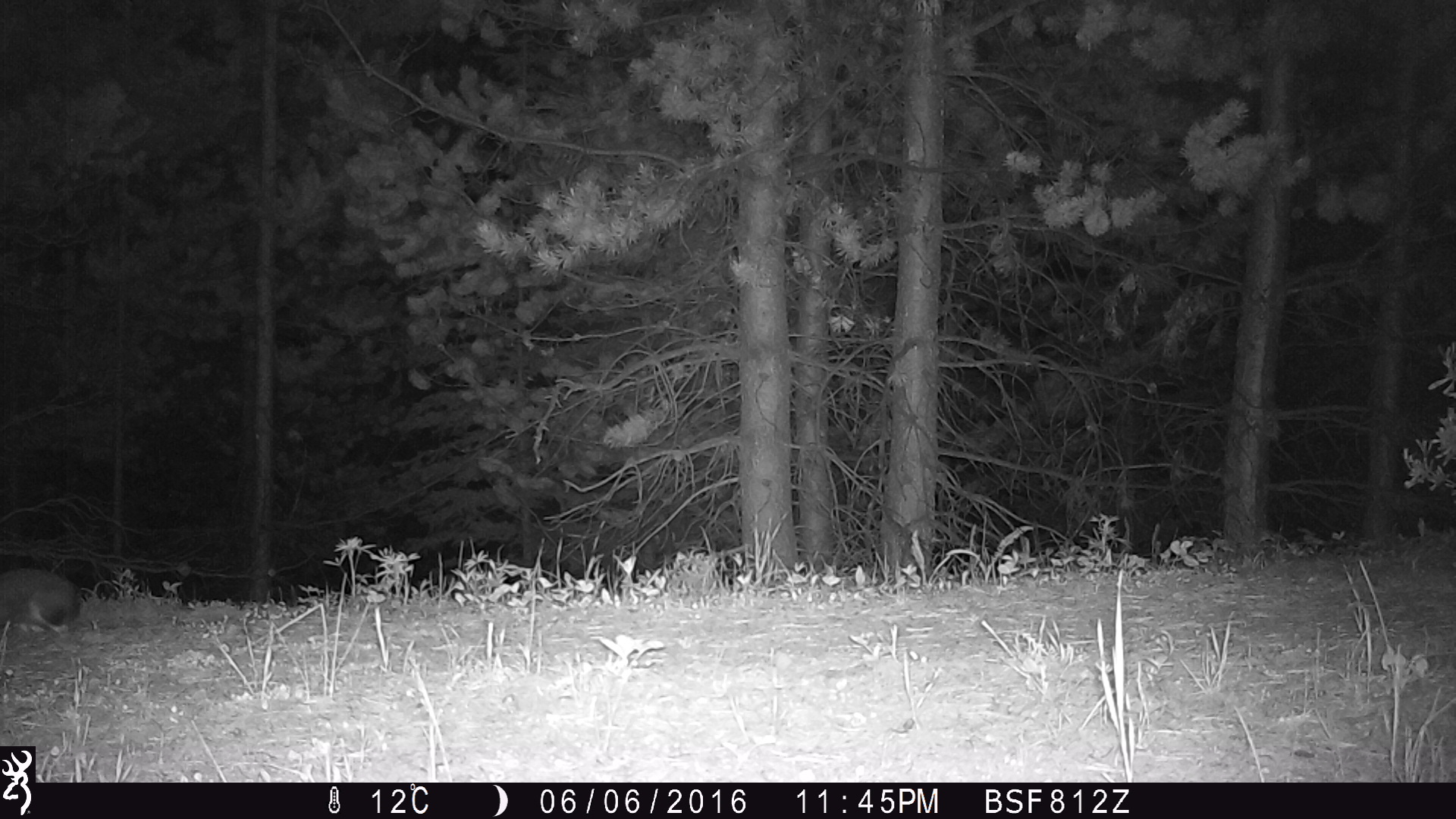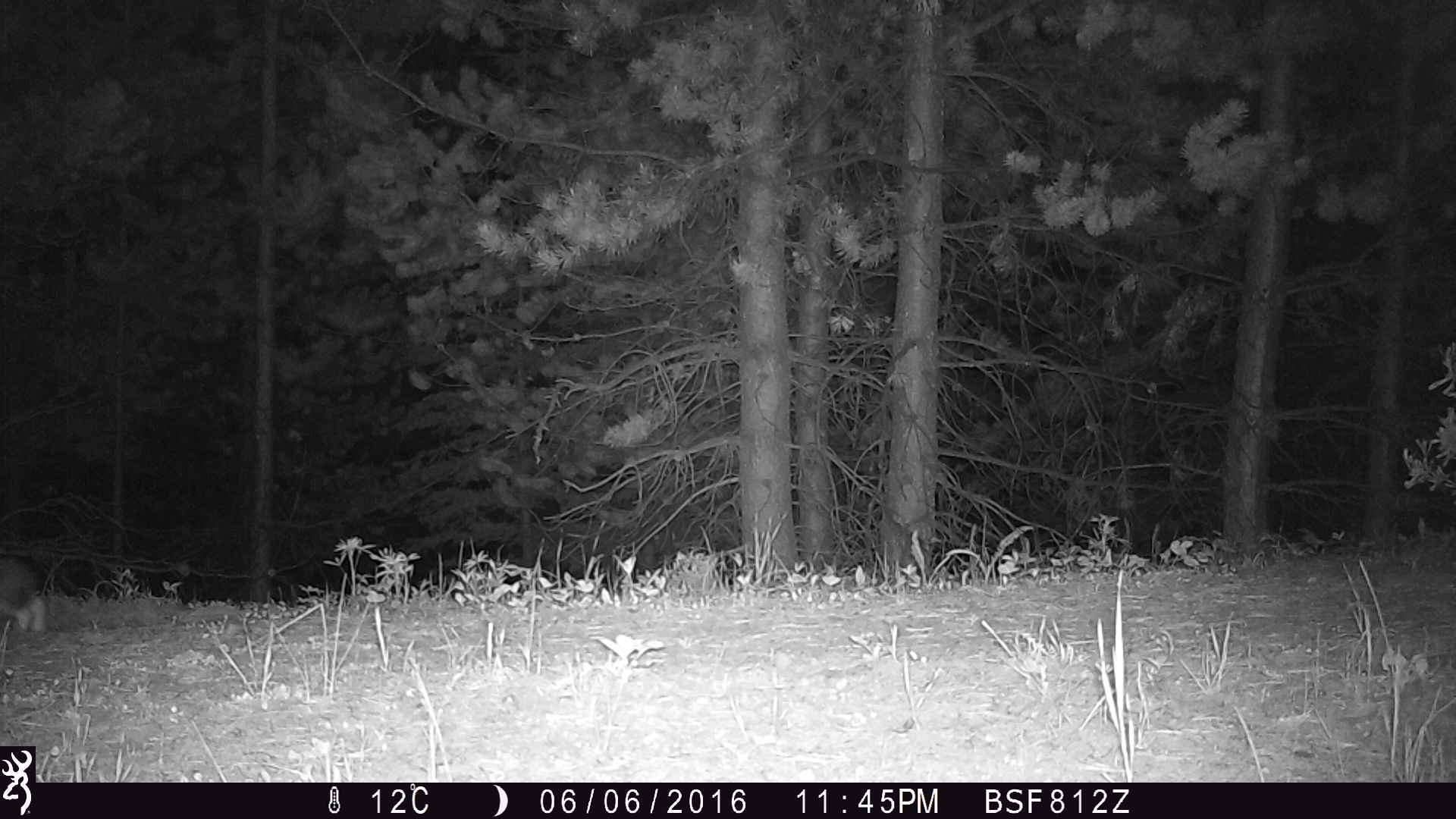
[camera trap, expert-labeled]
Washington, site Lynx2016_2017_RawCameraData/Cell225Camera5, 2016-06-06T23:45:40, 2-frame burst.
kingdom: Animalia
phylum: Chordata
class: Mammalia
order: Lagomorpha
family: Leporidae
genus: Lepus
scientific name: Lepus americanus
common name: snowshoe hare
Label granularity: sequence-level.